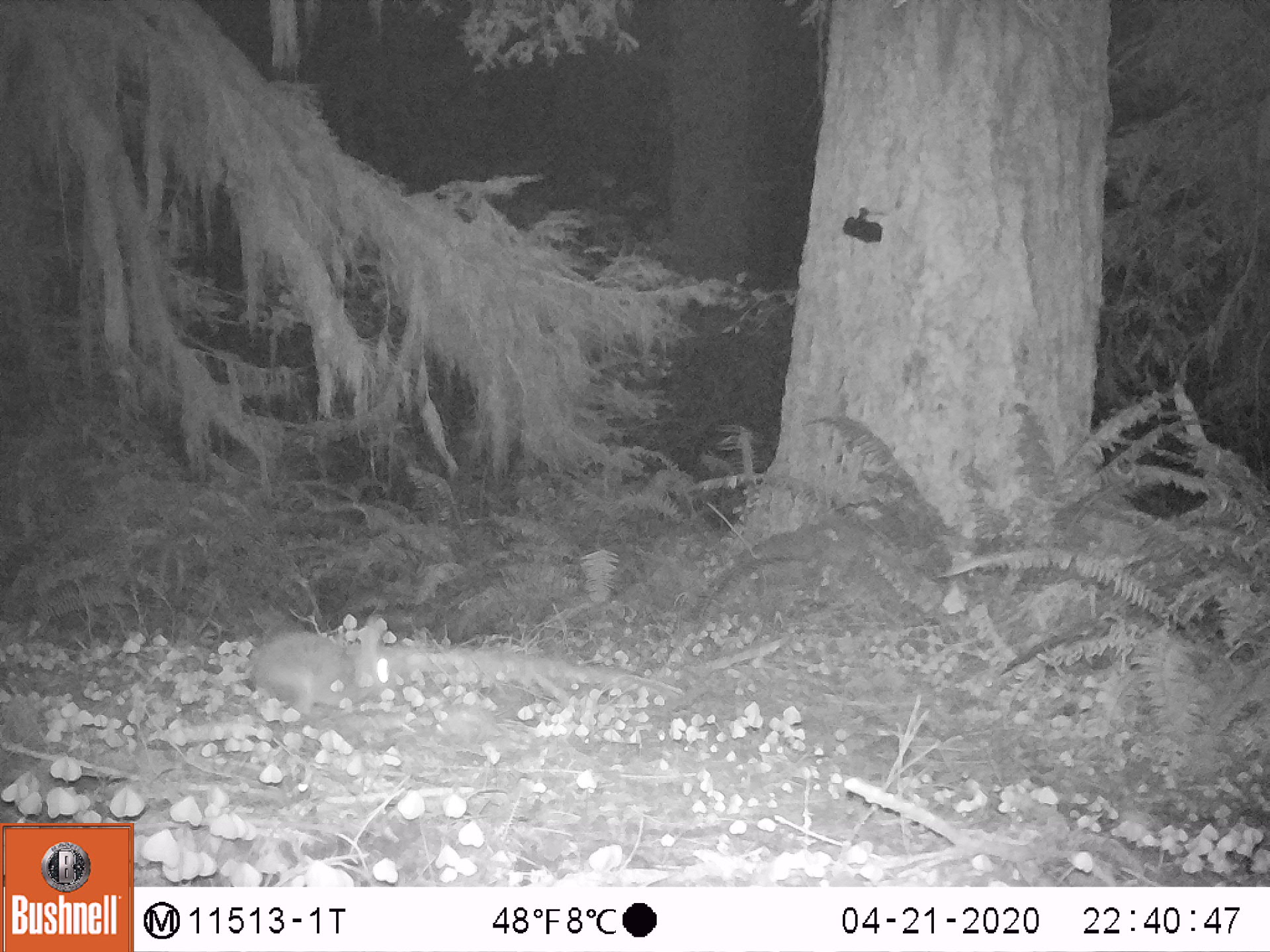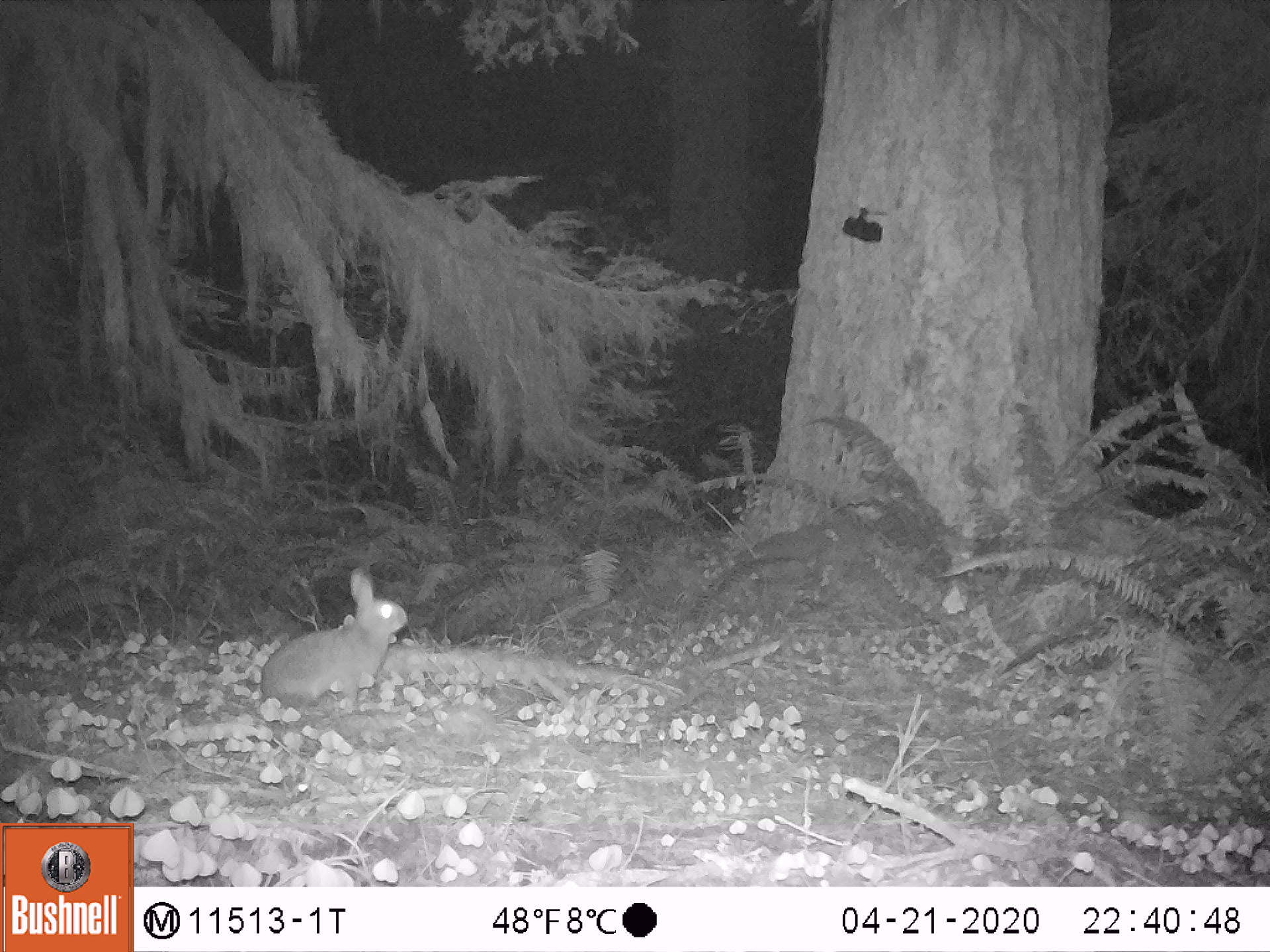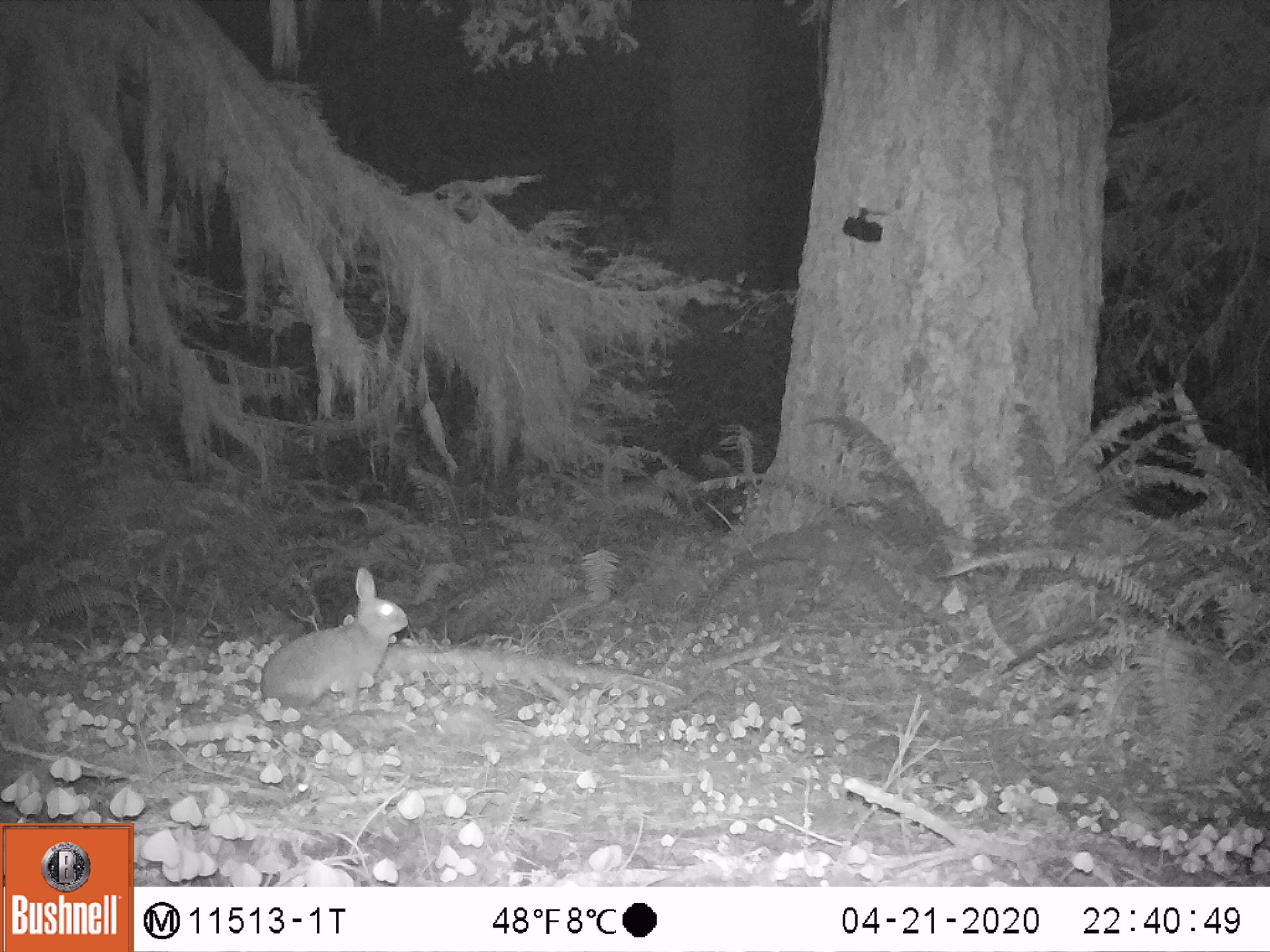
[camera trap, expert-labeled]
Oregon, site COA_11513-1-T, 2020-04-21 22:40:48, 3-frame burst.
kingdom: Animalia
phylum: Chordata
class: Mammalia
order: Lagomorpha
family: Leporidae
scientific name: Leporidae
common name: hares and rabbits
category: leporidae family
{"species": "leporidae family (hares and rabbits) (Leporidae)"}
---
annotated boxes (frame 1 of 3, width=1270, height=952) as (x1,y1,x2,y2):
leporidae family: (243,618,391,703)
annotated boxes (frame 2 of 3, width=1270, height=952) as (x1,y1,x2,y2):
leporidae family: (256,554,414,706)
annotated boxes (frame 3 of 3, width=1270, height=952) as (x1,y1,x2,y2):
leporidae family: (258,565,408,714)